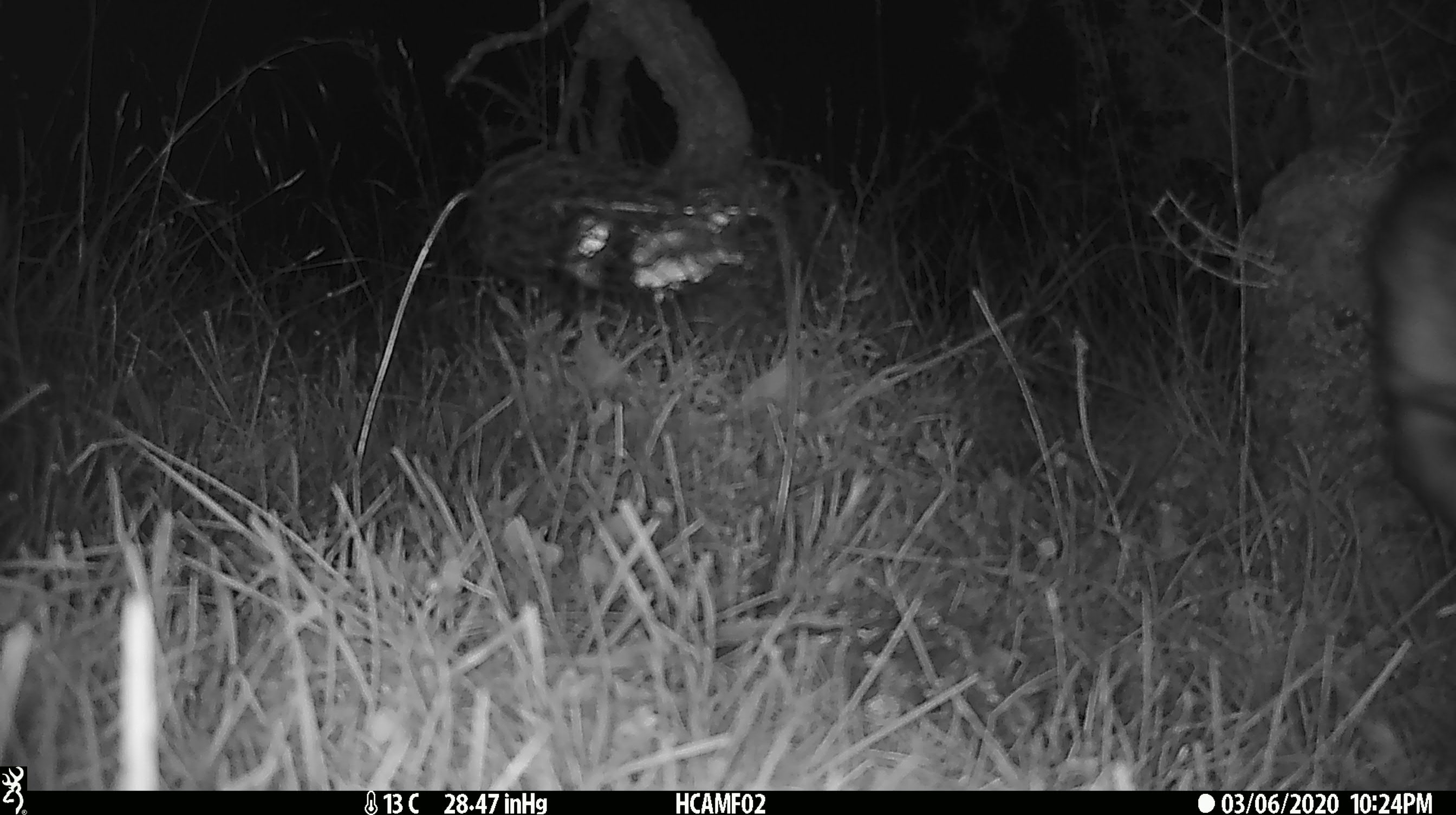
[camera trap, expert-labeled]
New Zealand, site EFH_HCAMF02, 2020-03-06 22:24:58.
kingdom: Animalia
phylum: Chordata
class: Mammalia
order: Carnivora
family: Felidae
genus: Felis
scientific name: Felis catus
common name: domestic cat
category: cat